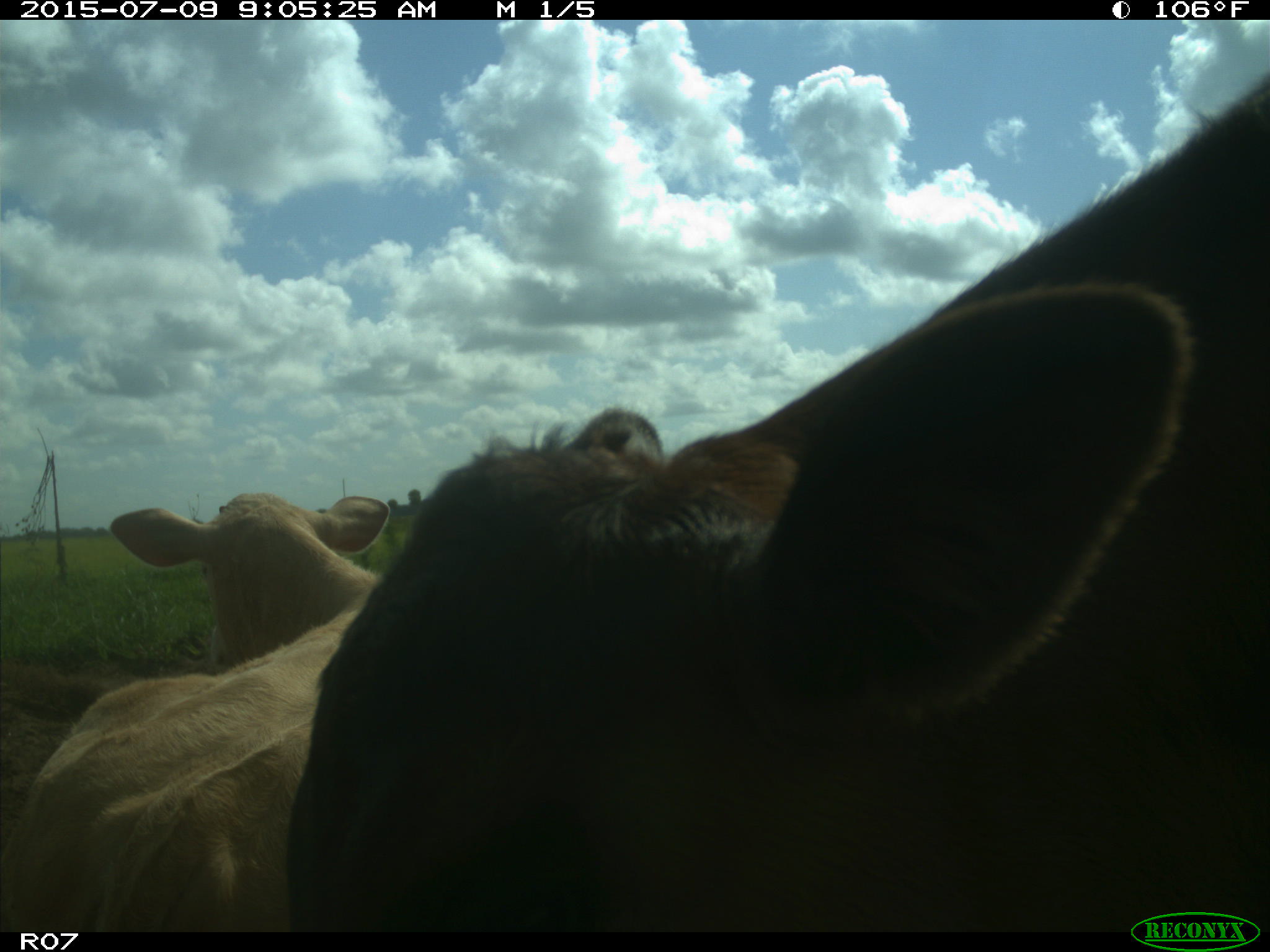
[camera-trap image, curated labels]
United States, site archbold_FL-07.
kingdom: Animalia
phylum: Chordata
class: Mammalia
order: Artiodactyla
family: Bovidae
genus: Bos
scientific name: Bos taurus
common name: domestic cow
Bos taurus (domestic cow).